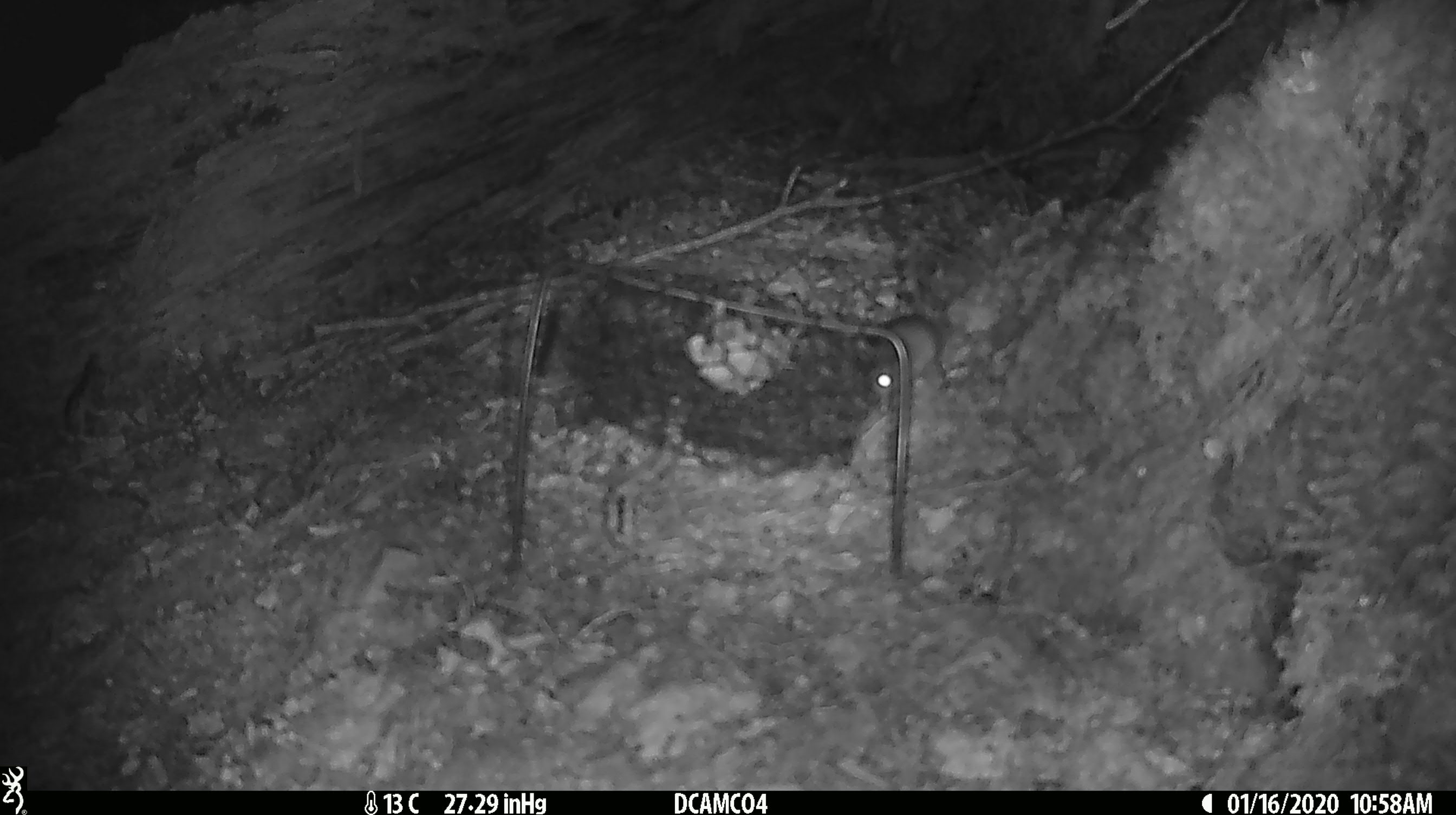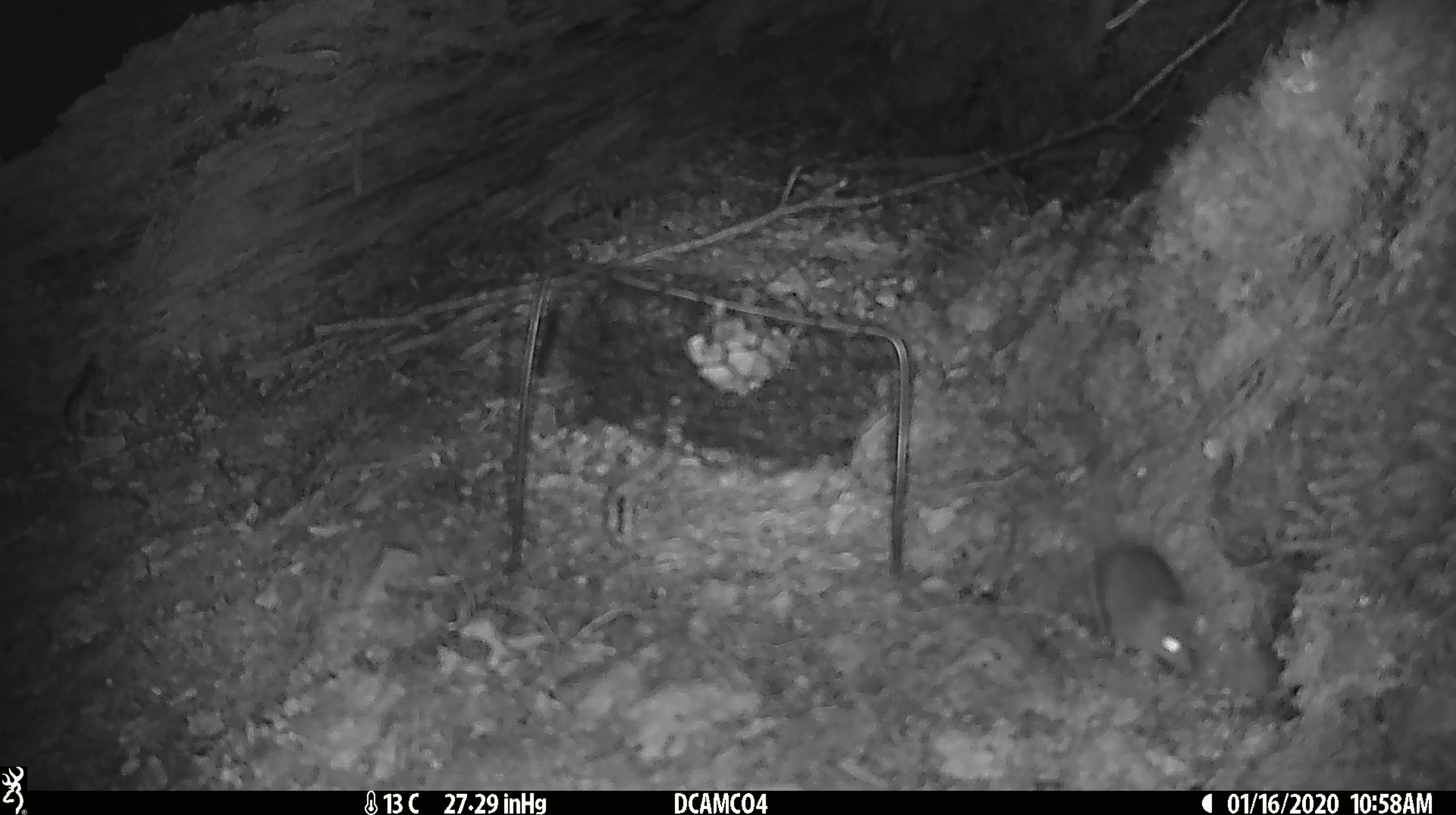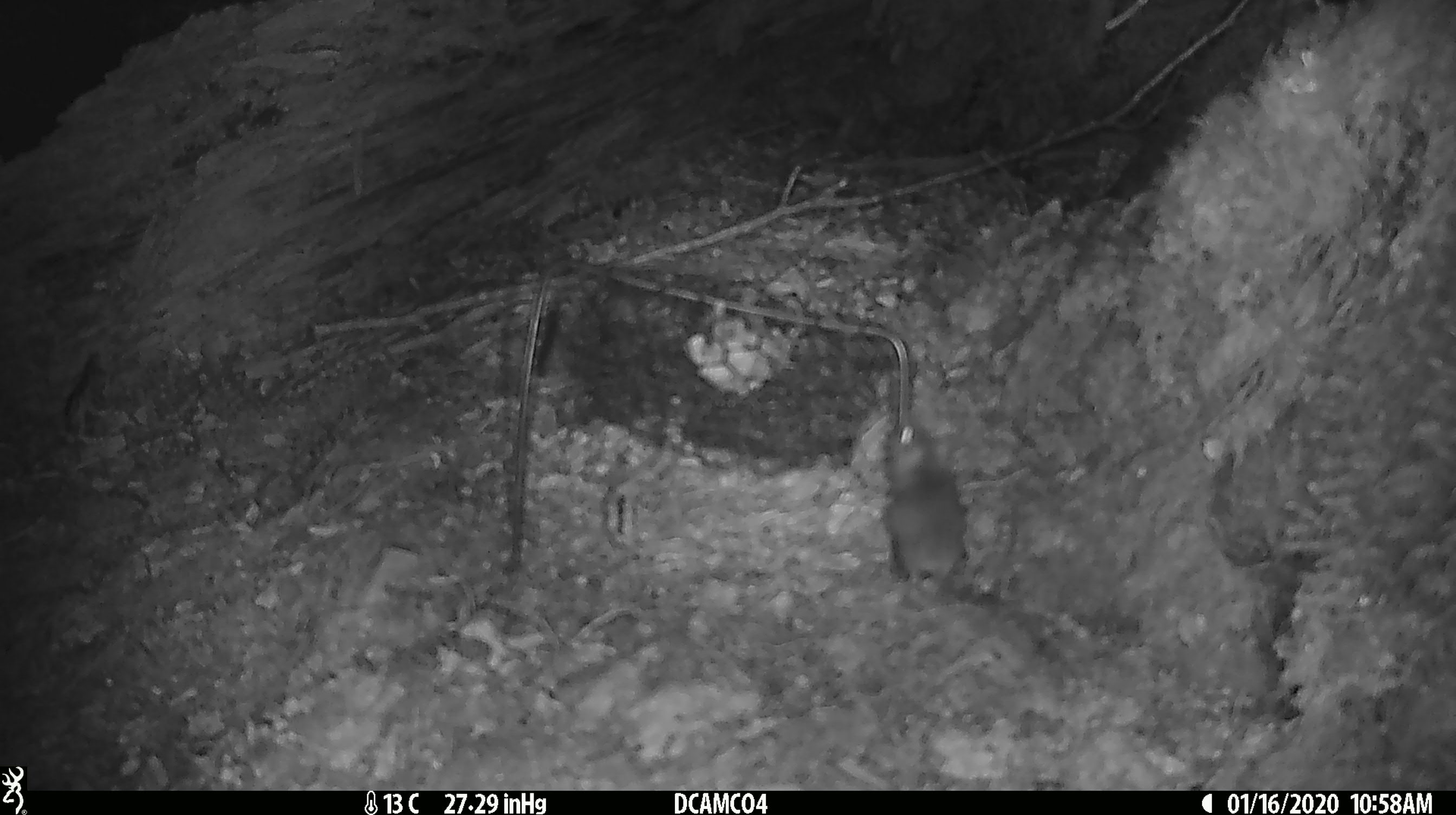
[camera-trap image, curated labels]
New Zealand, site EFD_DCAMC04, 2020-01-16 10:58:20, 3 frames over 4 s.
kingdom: Animalia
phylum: Chordata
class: Mammalia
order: Rodentia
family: Muridae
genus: Mus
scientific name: Mus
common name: mouse